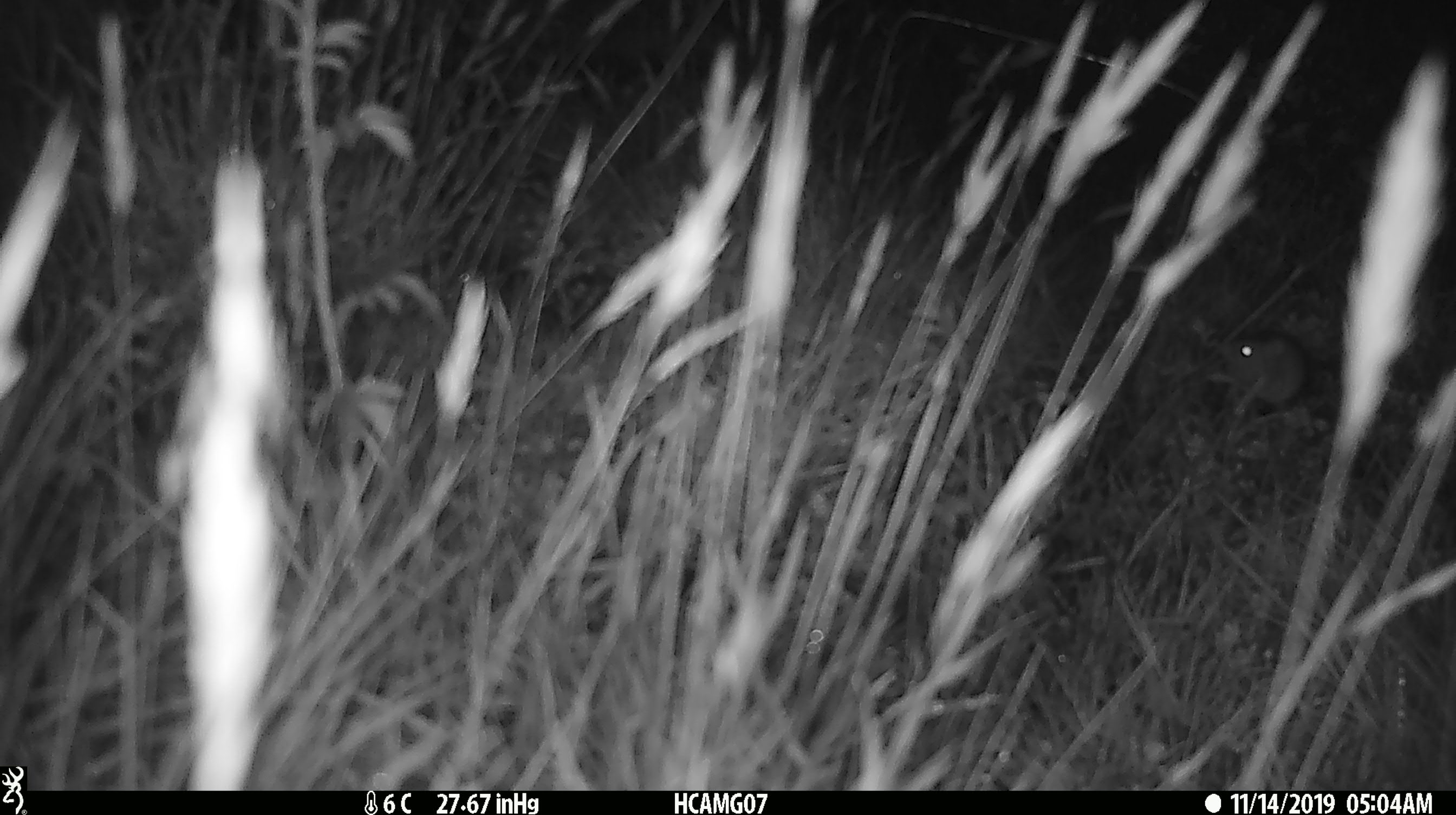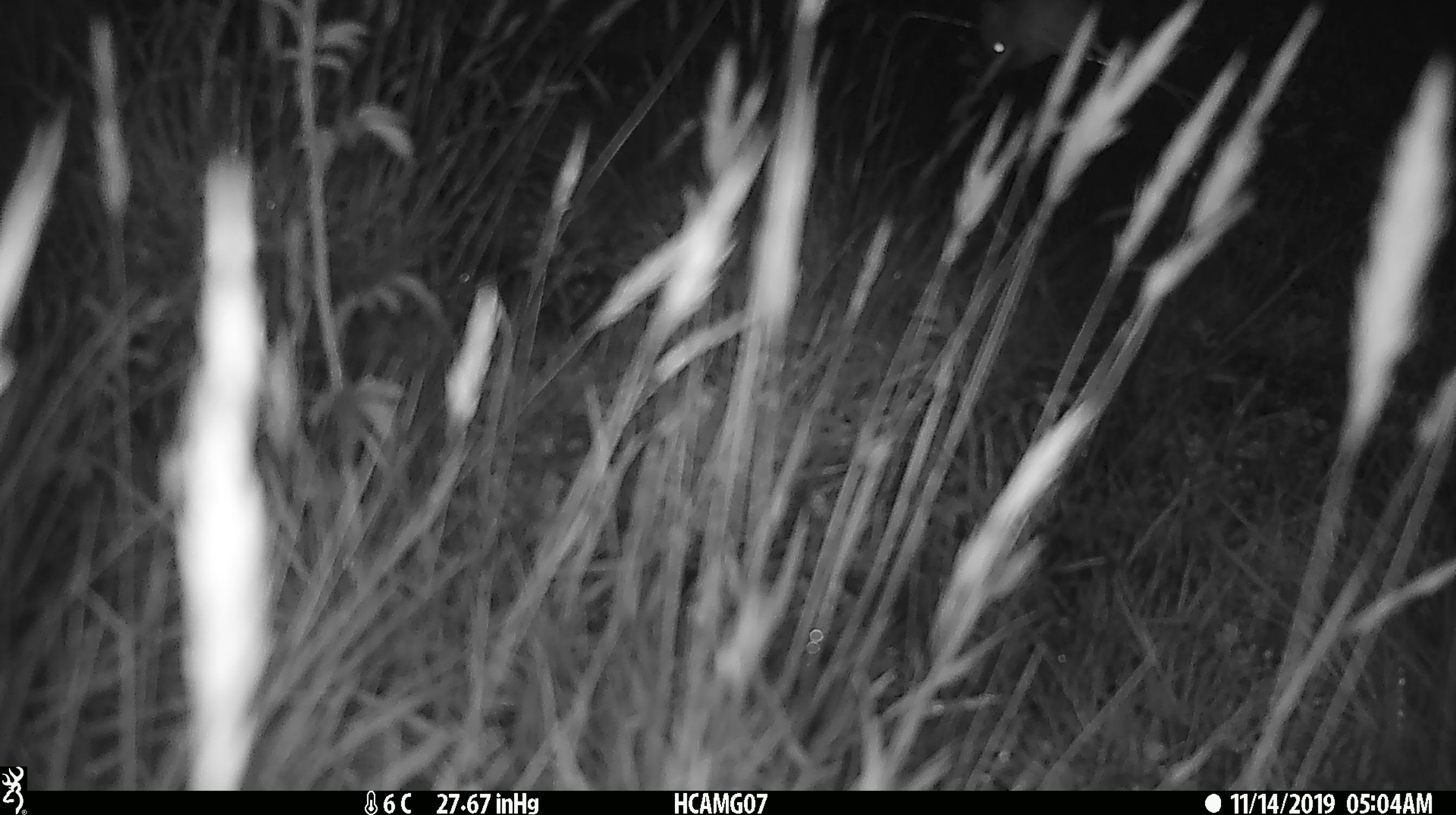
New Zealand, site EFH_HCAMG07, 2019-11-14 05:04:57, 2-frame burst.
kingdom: Animalia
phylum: Chordata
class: Mammalia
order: Rodentia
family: Muridae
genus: Mus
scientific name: Mus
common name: mouse